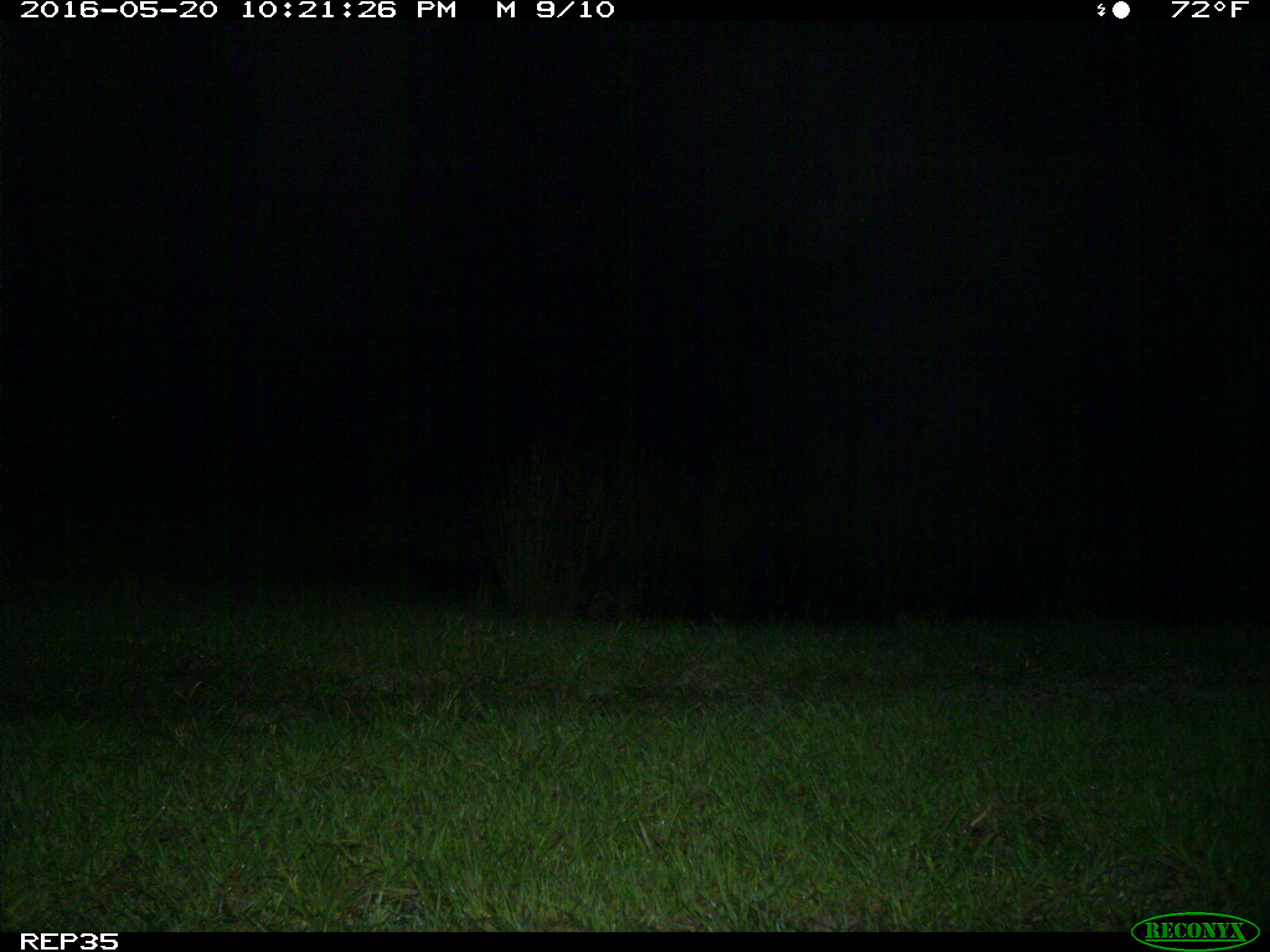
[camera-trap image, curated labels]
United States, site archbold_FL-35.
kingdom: Animalia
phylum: Chordata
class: Mammalia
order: Carnivora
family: Procyonidae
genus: Procyon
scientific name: Procyon lotor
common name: common raccoon